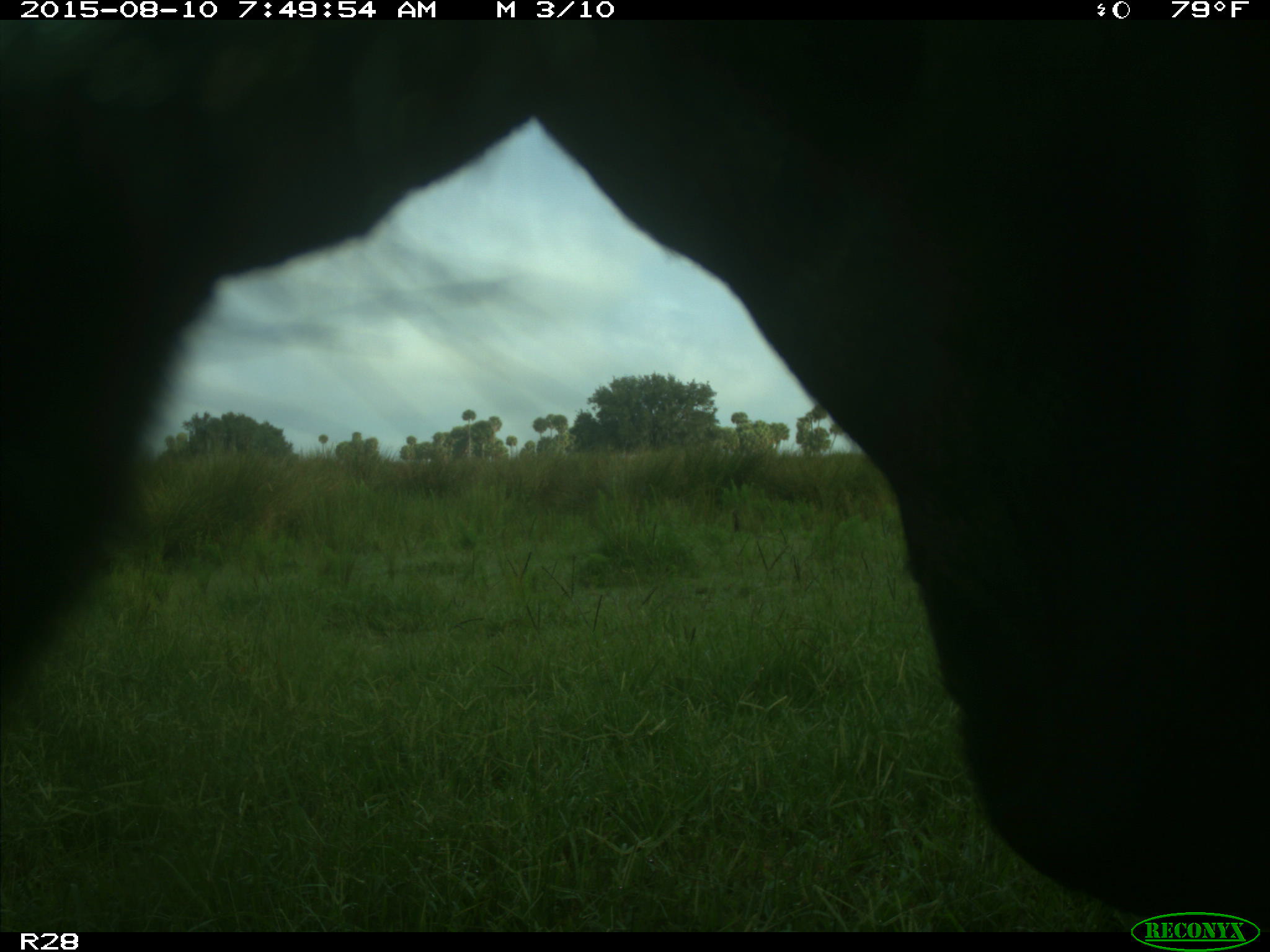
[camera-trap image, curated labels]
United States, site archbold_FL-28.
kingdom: Animalia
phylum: Chordata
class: Mammalia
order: Artiodactyla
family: Bovidae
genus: Bos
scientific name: Bos taurus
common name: domestic cow